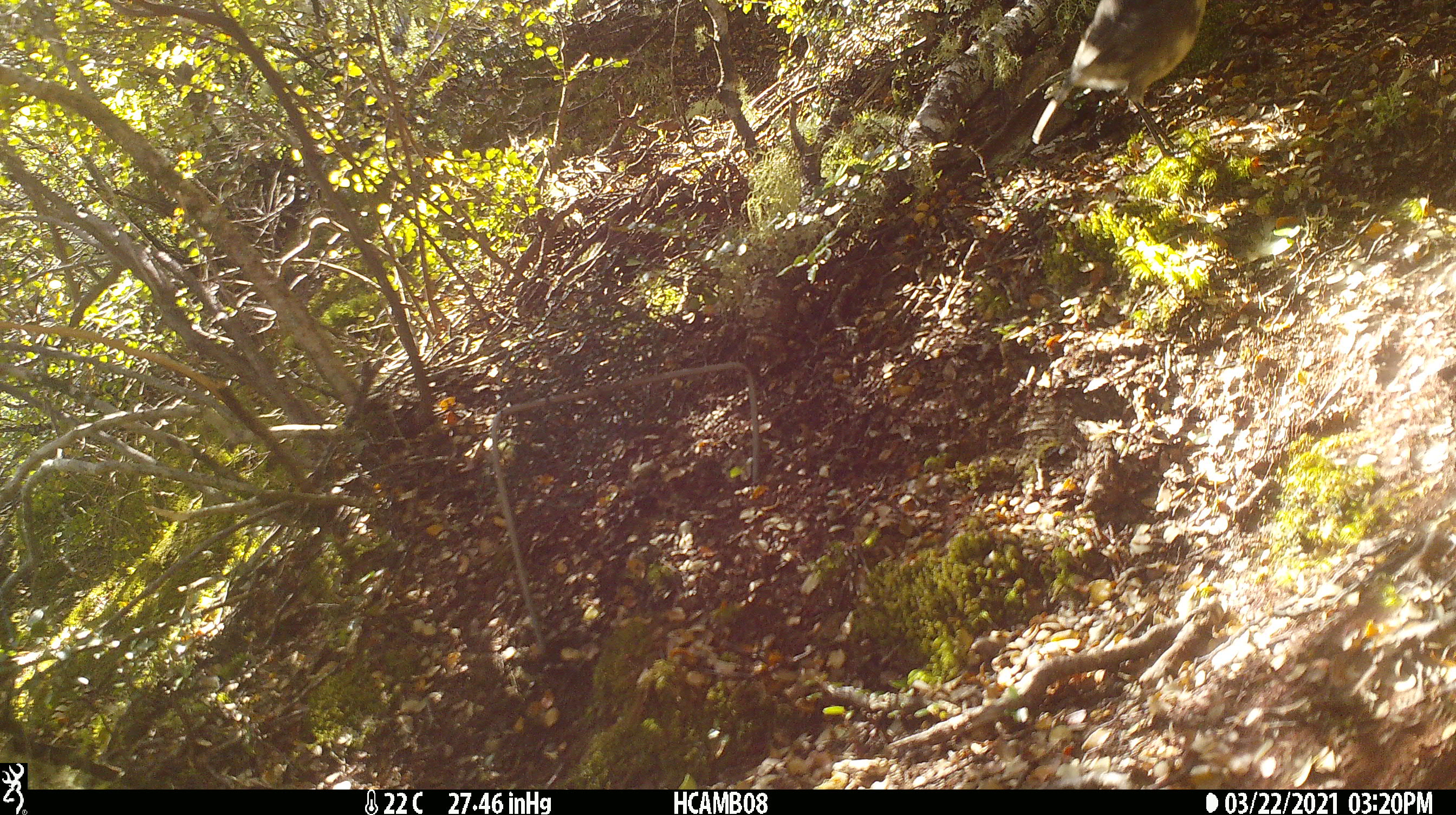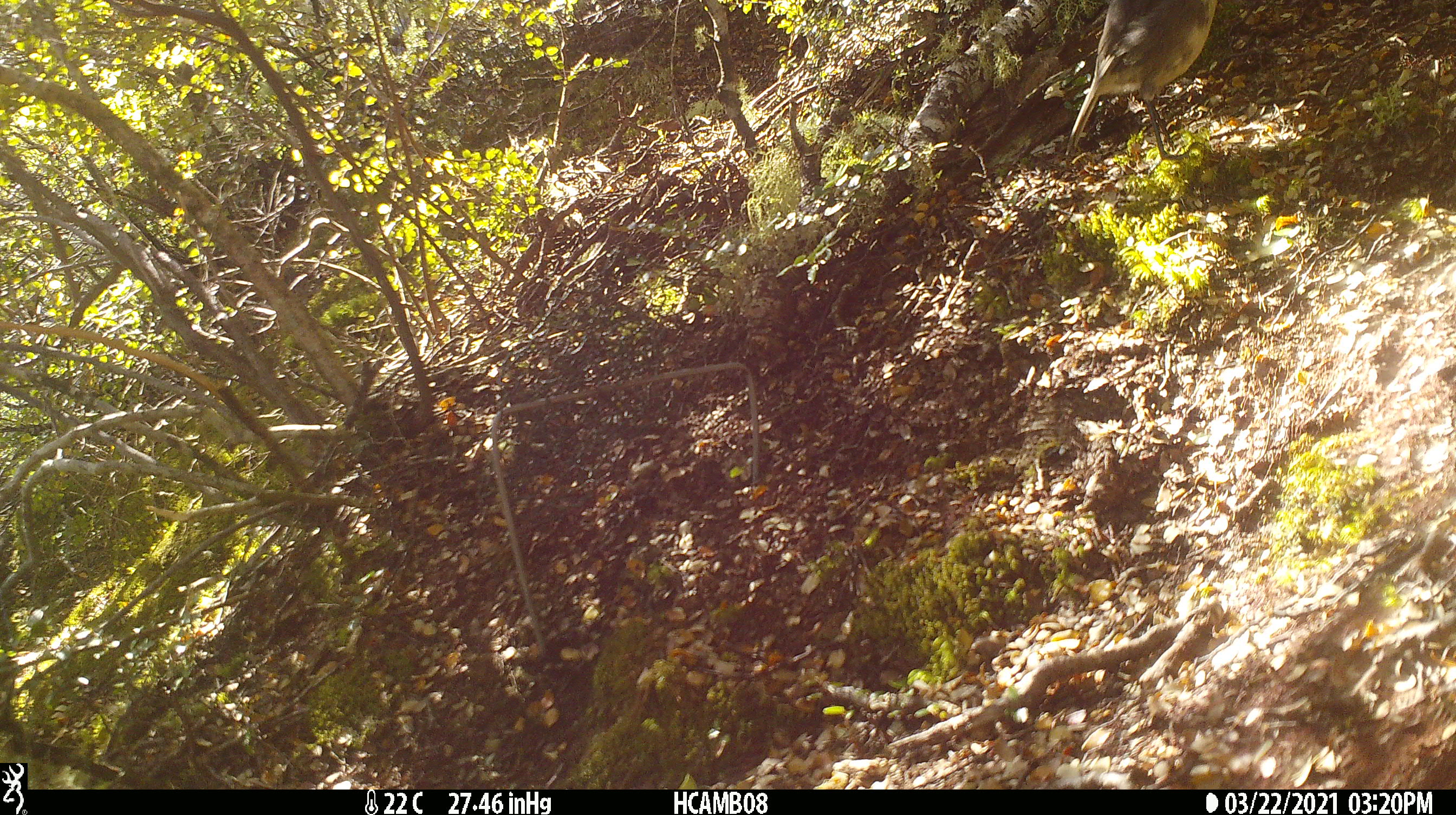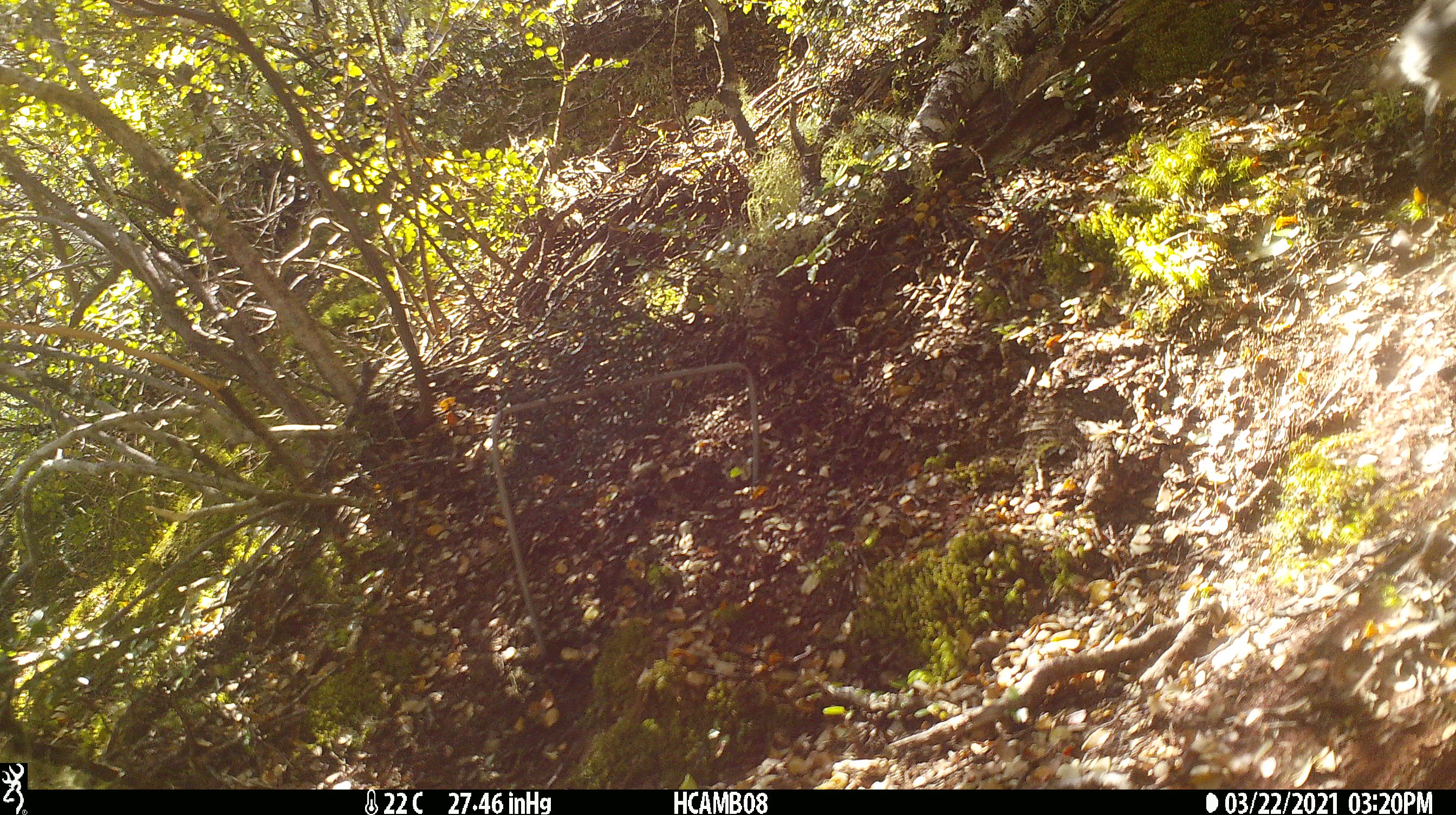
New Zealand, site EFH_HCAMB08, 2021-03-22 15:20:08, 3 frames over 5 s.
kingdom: Animalia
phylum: Chordata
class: Aves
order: Passeriformes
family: Petroicidae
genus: Petroica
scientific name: Petroica australis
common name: new zealand robin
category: robin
Robin (new zealand robin) (Petroica australis).